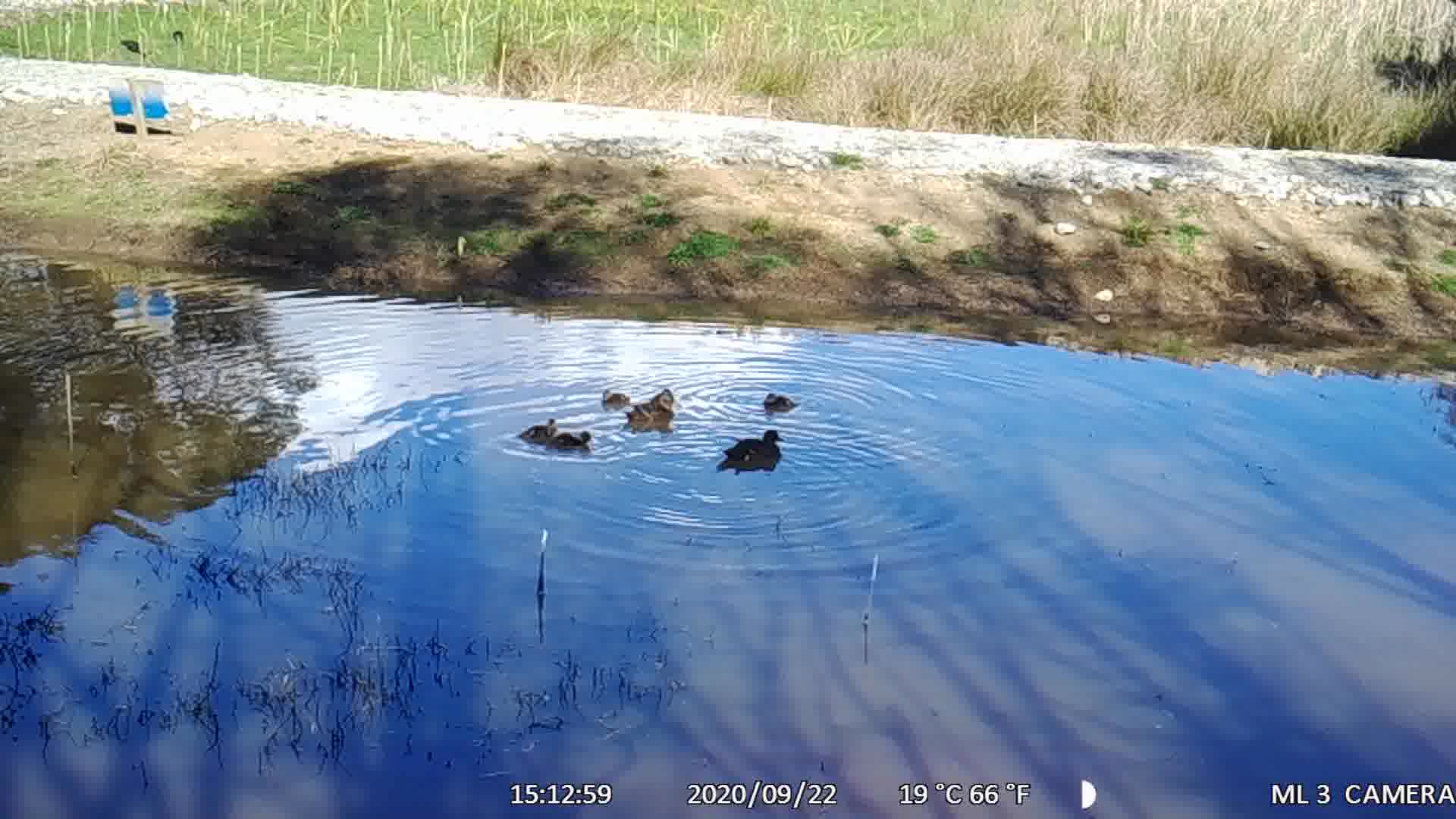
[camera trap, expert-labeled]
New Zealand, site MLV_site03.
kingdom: Animalia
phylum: Chordata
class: Aves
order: Anseriformes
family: Anatidae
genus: Anas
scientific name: Anas chlorotis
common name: brown teal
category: pateke